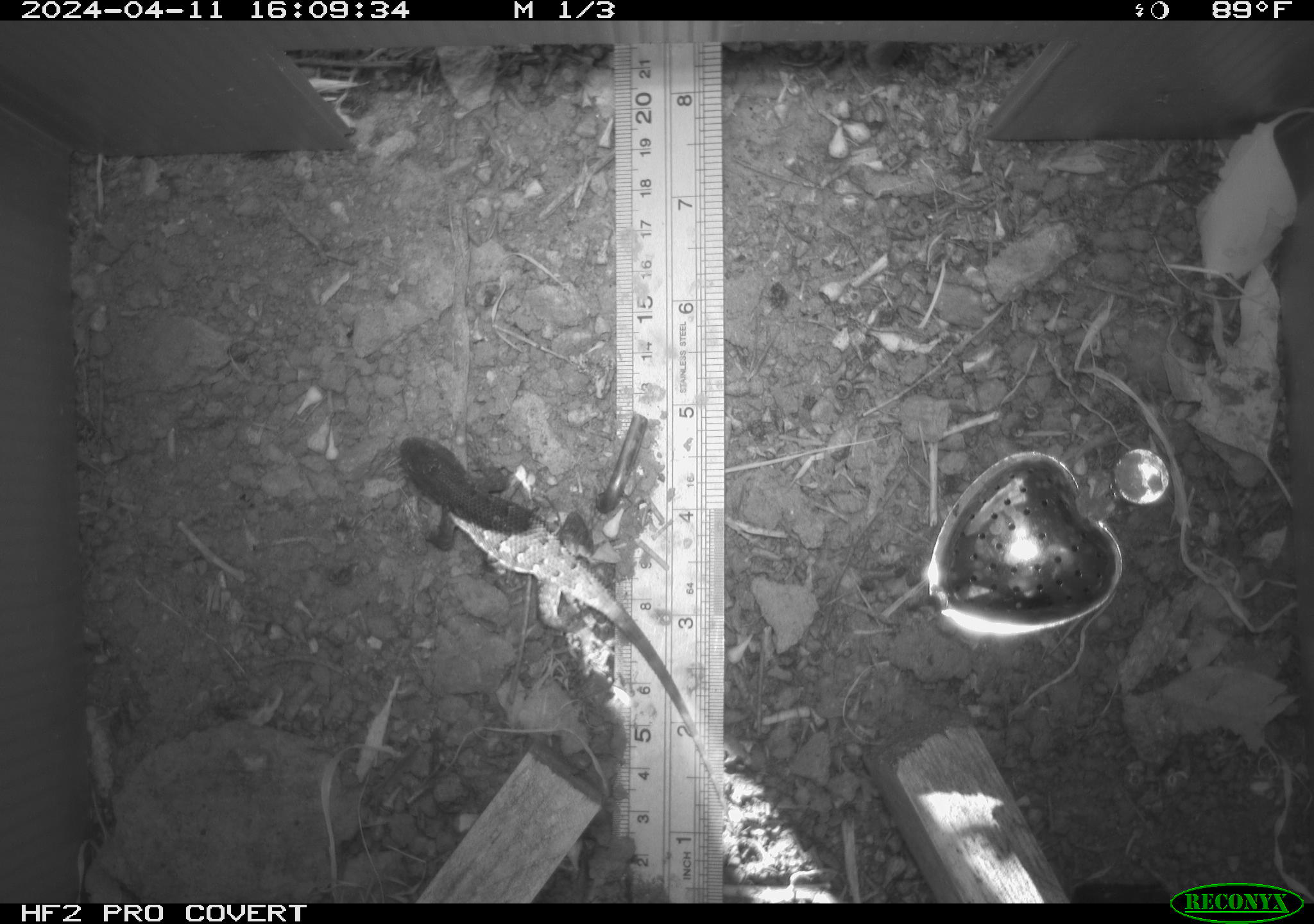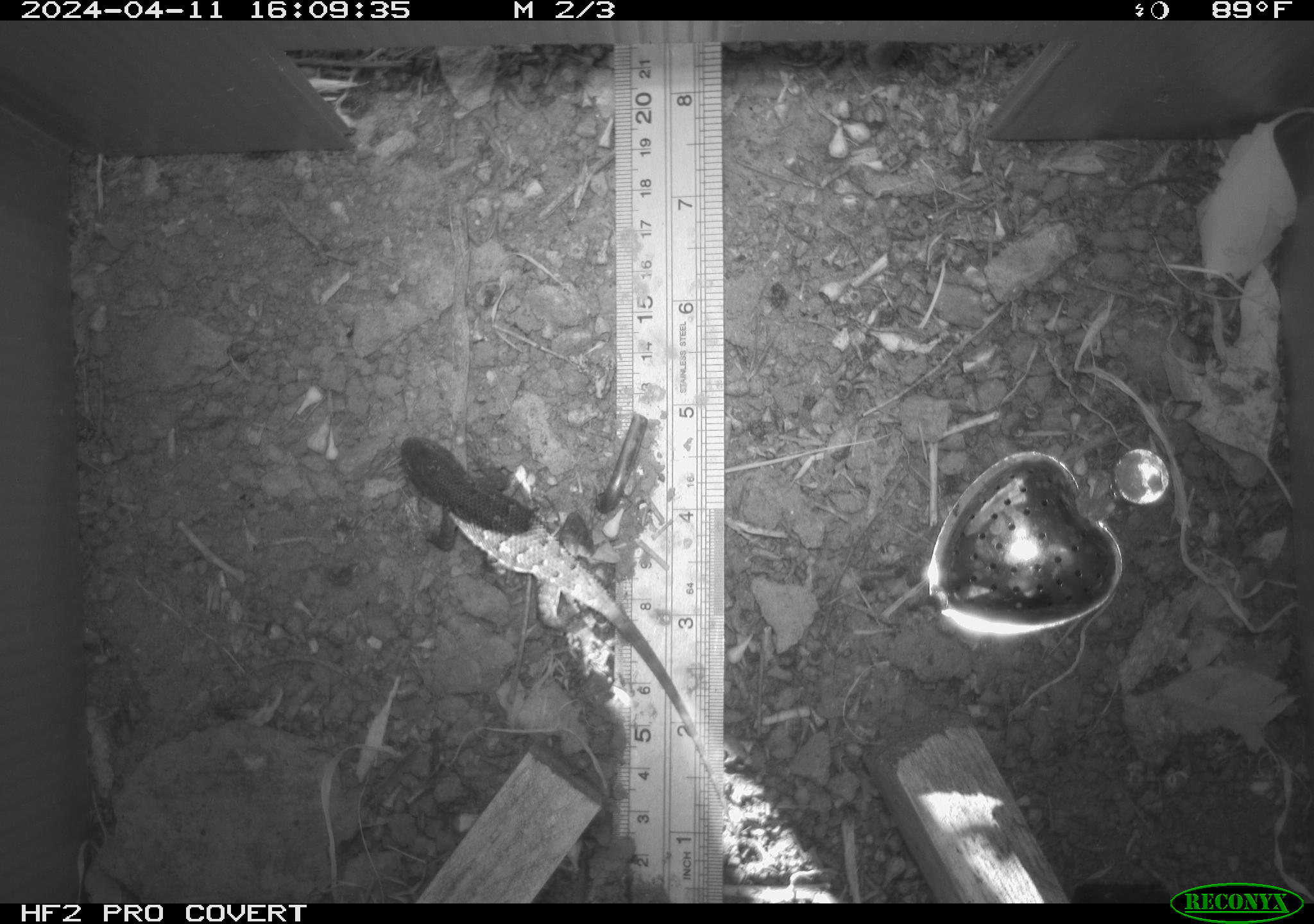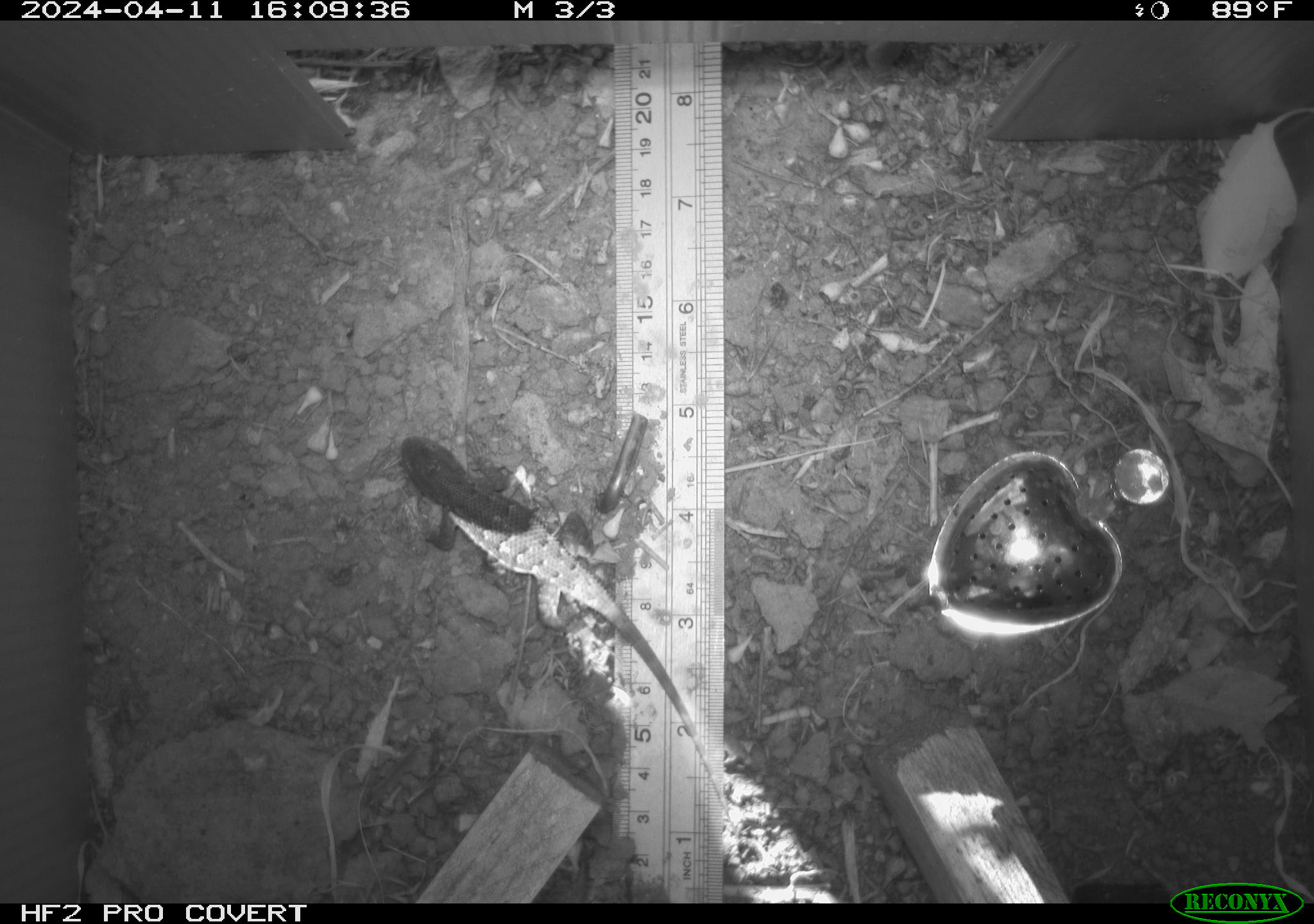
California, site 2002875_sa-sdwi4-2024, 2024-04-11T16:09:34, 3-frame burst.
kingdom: Animalia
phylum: Chordata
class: Reptilia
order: Squamata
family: Phrynosomatidae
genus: Sceloporus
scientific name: Sceloporus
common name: spiny lizards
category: sceloporus species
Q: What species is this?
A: Sceloporus species (spiny lizards) (Sceloporus).